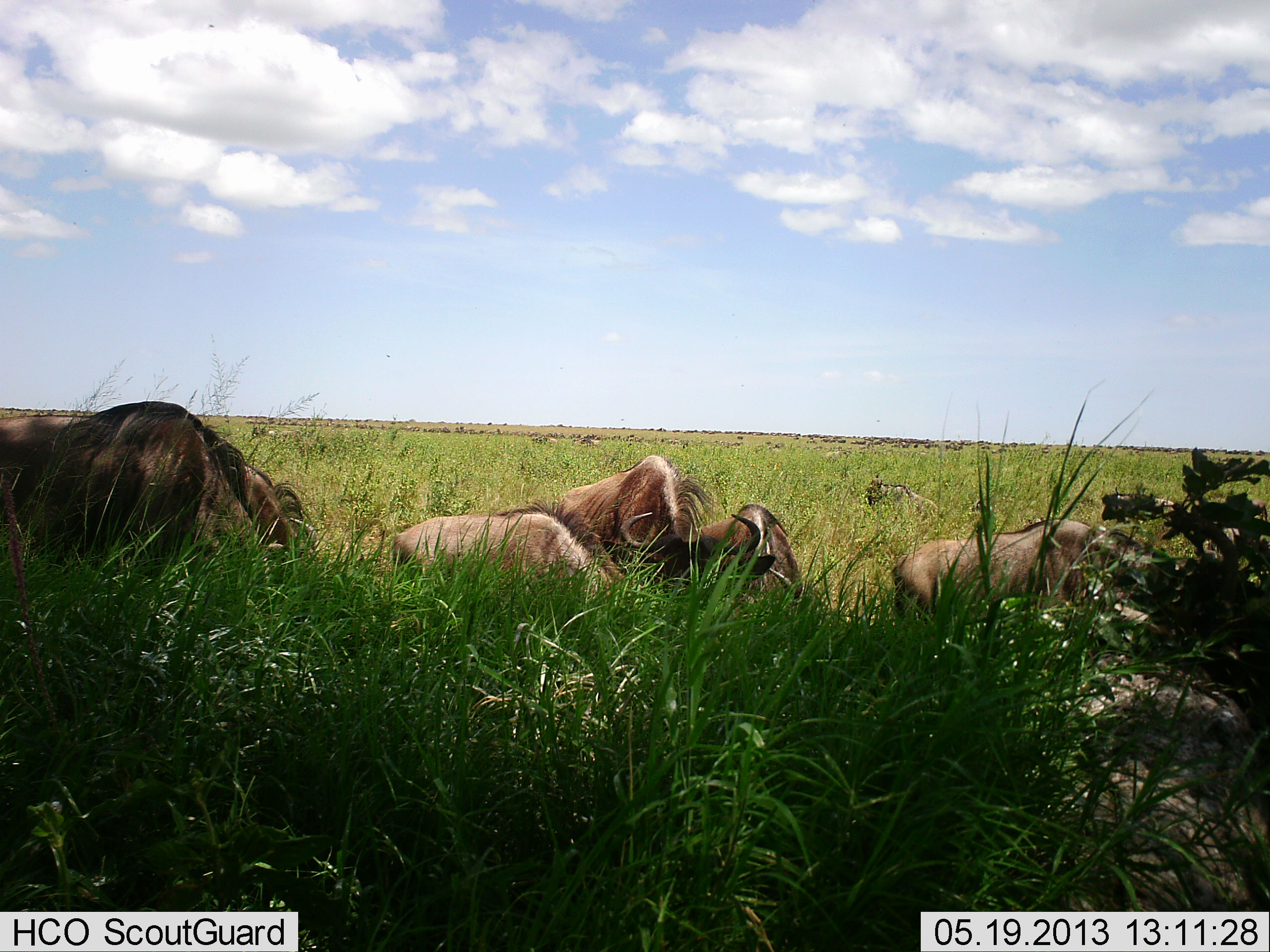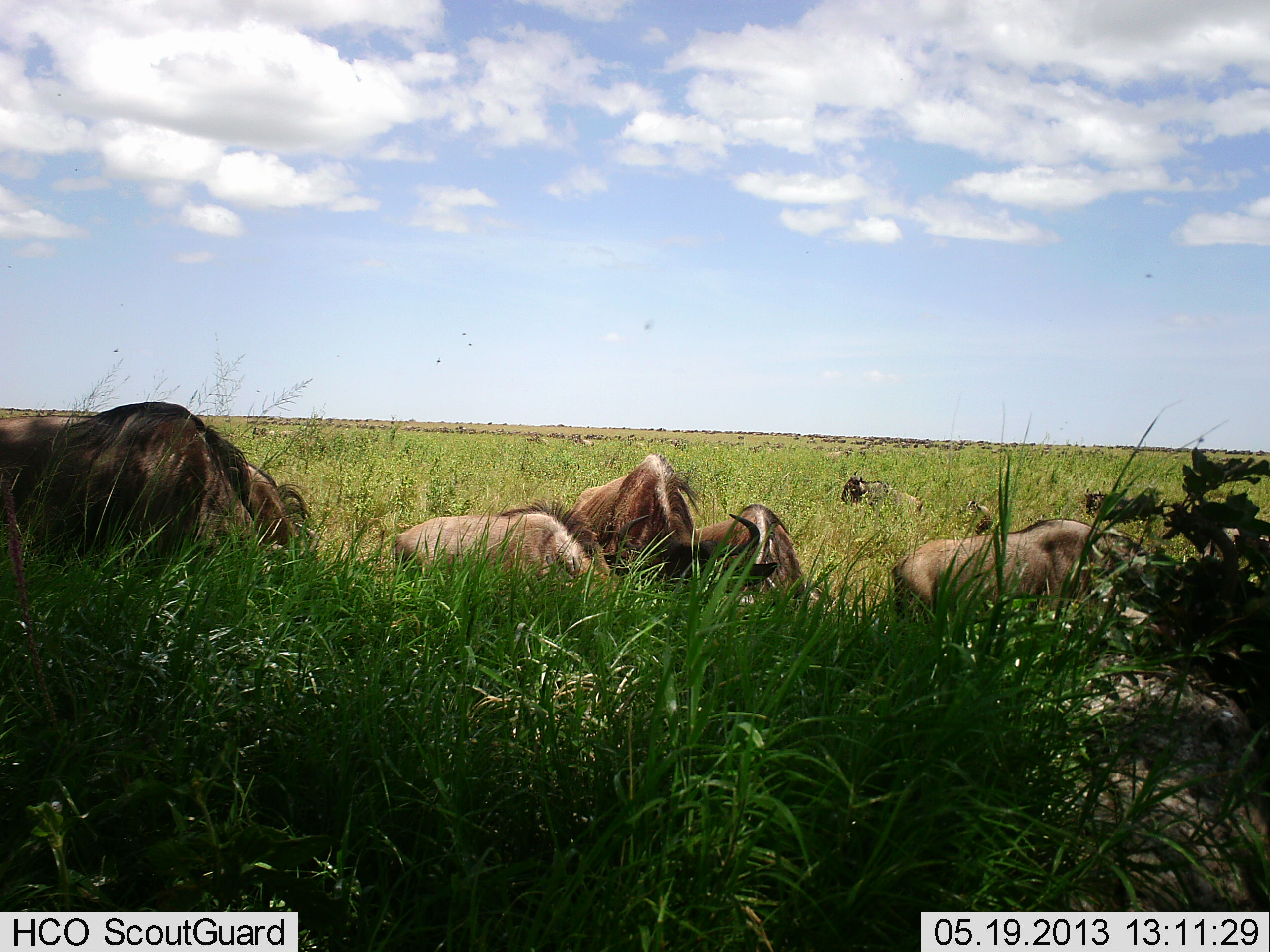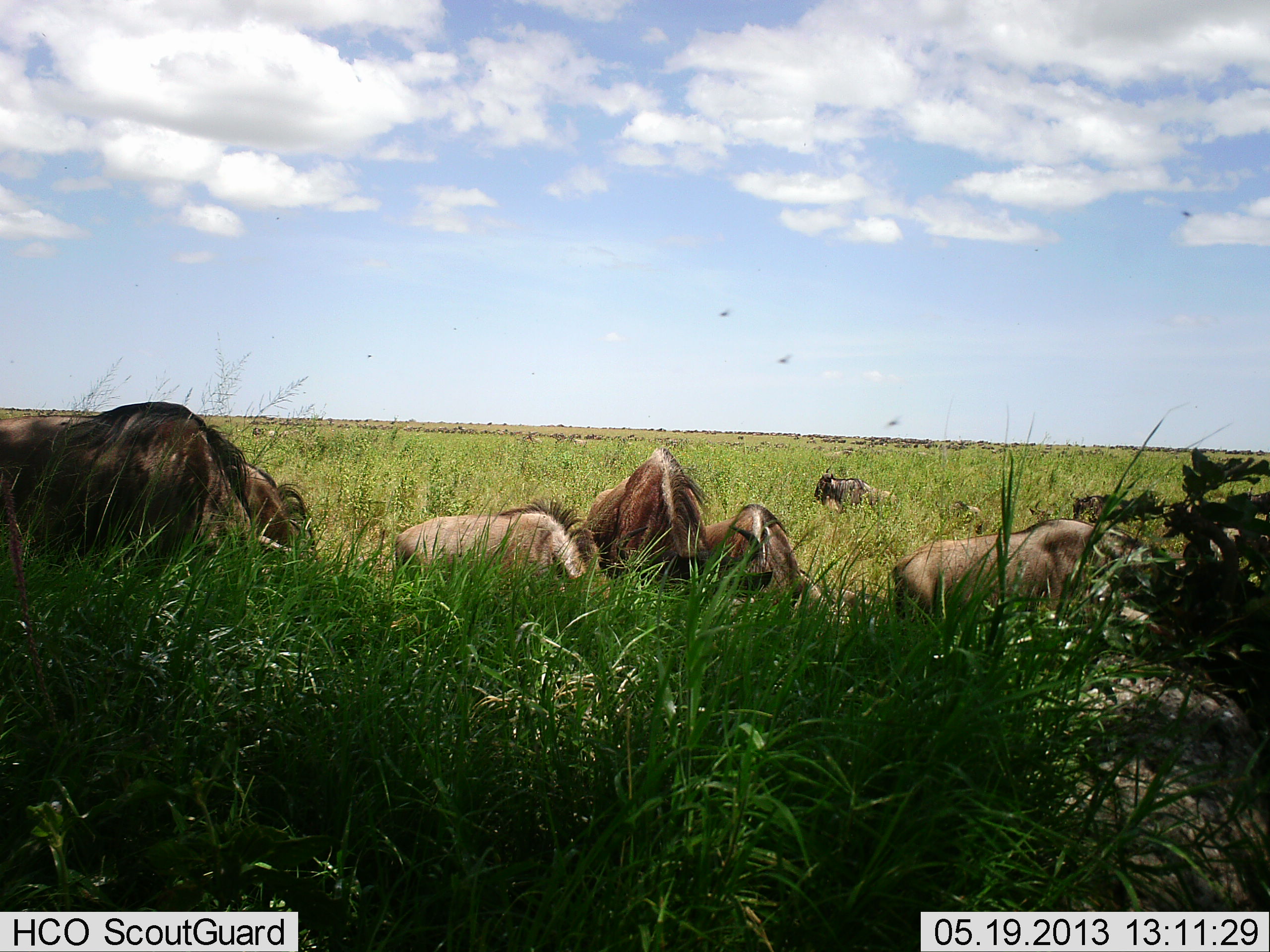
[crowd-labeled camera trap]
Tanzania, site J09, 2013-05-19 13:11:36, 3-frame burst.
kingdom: Animalia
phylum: Chordata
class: Mammalia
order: Artiodactyla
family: Bovidae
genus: Connochaetes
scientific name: Connochaetes taurinus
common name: blue wildebeest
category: wildebeest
Wildebeest (blue wildebeest) (Connochaetes taurinus), count 8. Behavior (volunteer vote fractions): standing 20%, resting 30%, moving 50%, interacting 0%. Young present (vote fraction): 0%. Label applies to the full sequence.